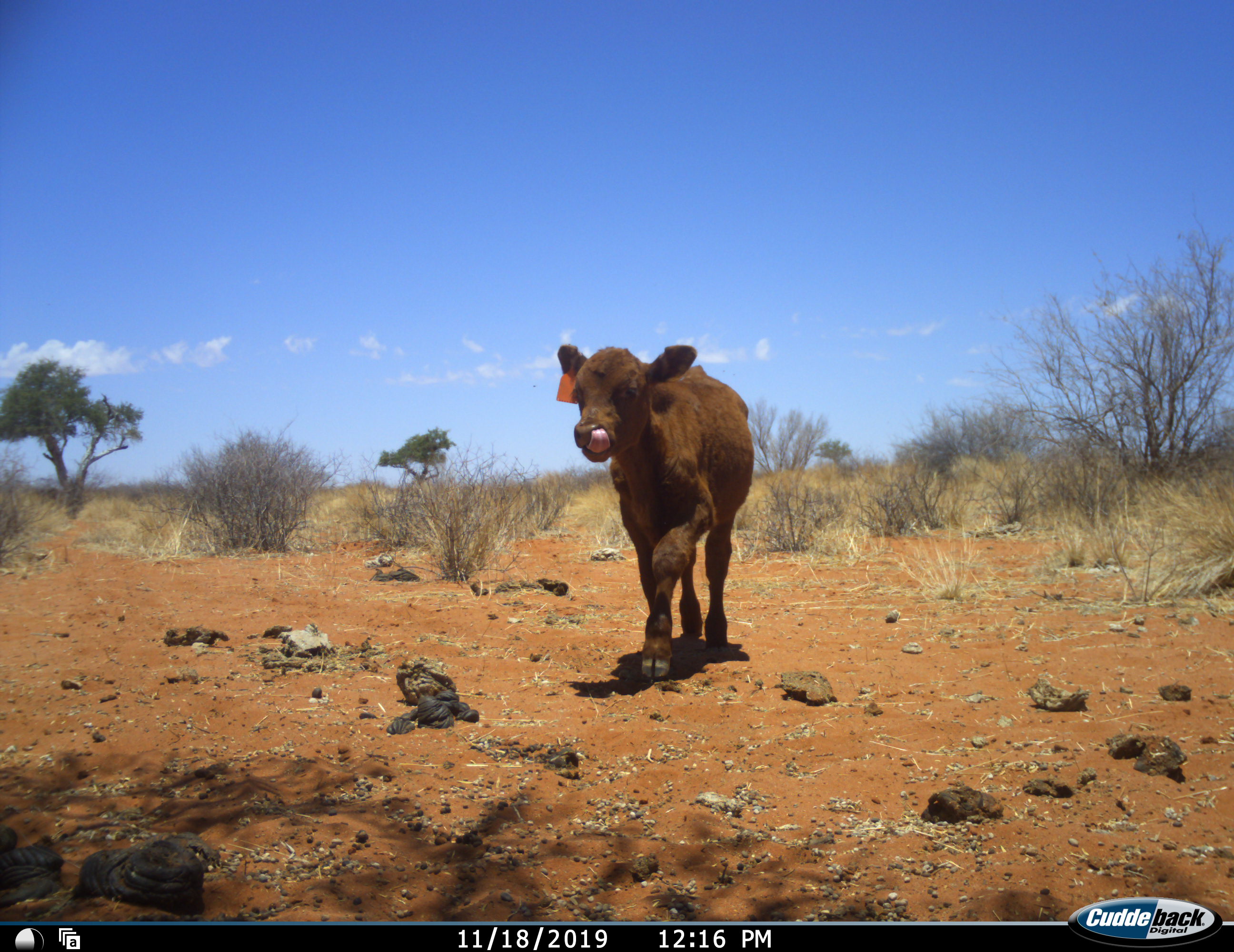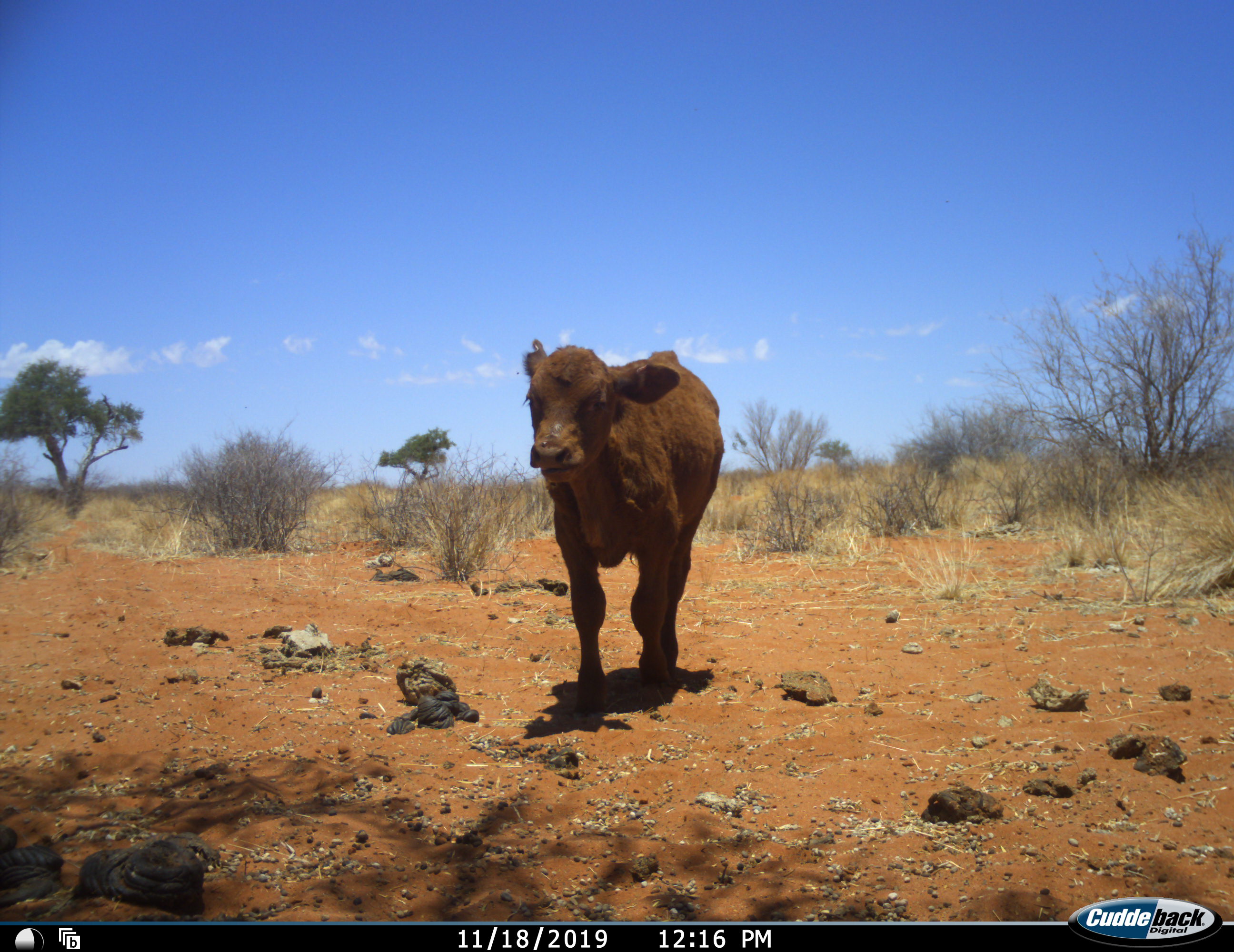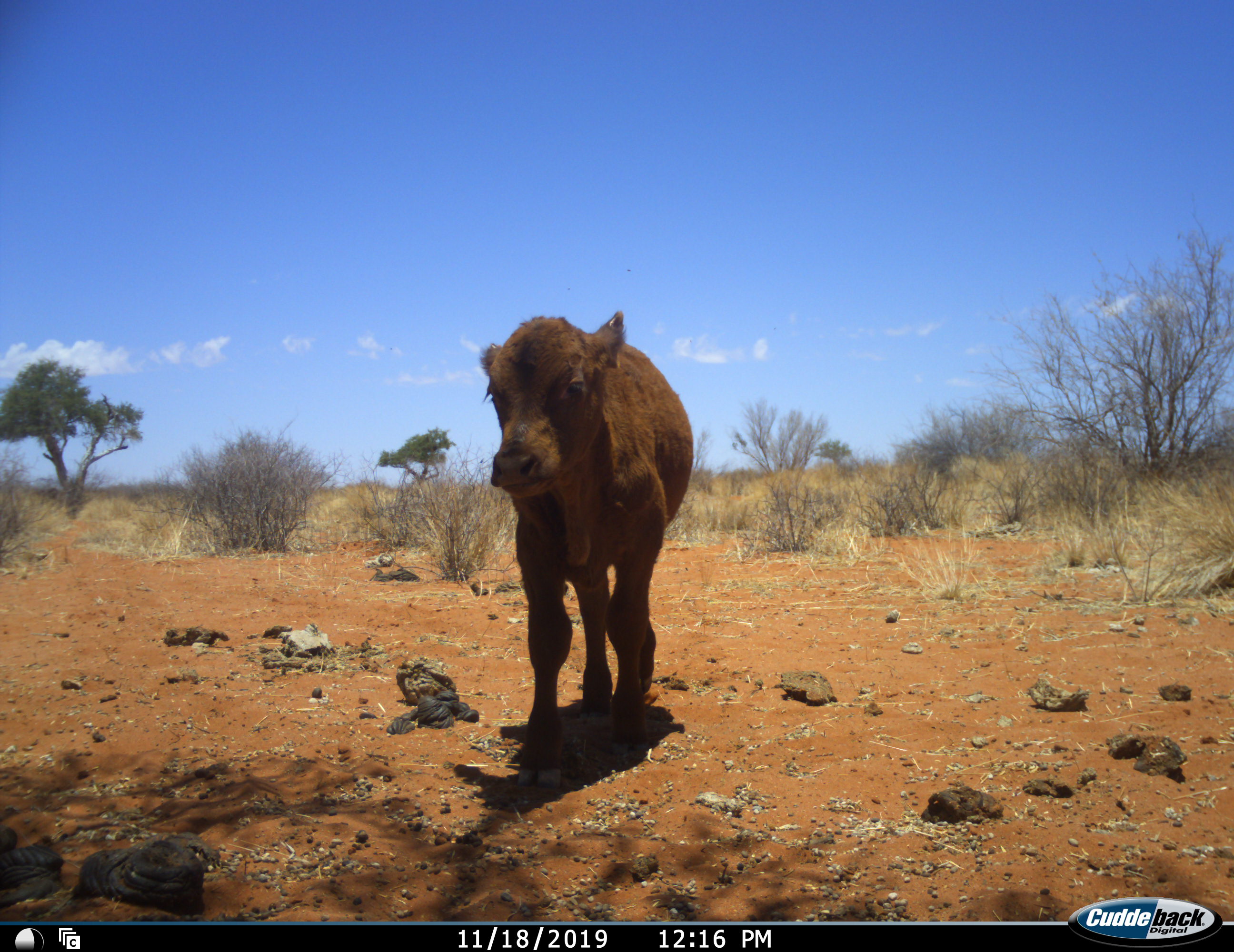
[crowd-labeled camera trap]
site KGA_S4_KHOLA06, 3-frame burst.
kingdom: Animalia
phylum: Chordata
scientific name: Vertebrata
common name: domestic animal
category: domesticanimal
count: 1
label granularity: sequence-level